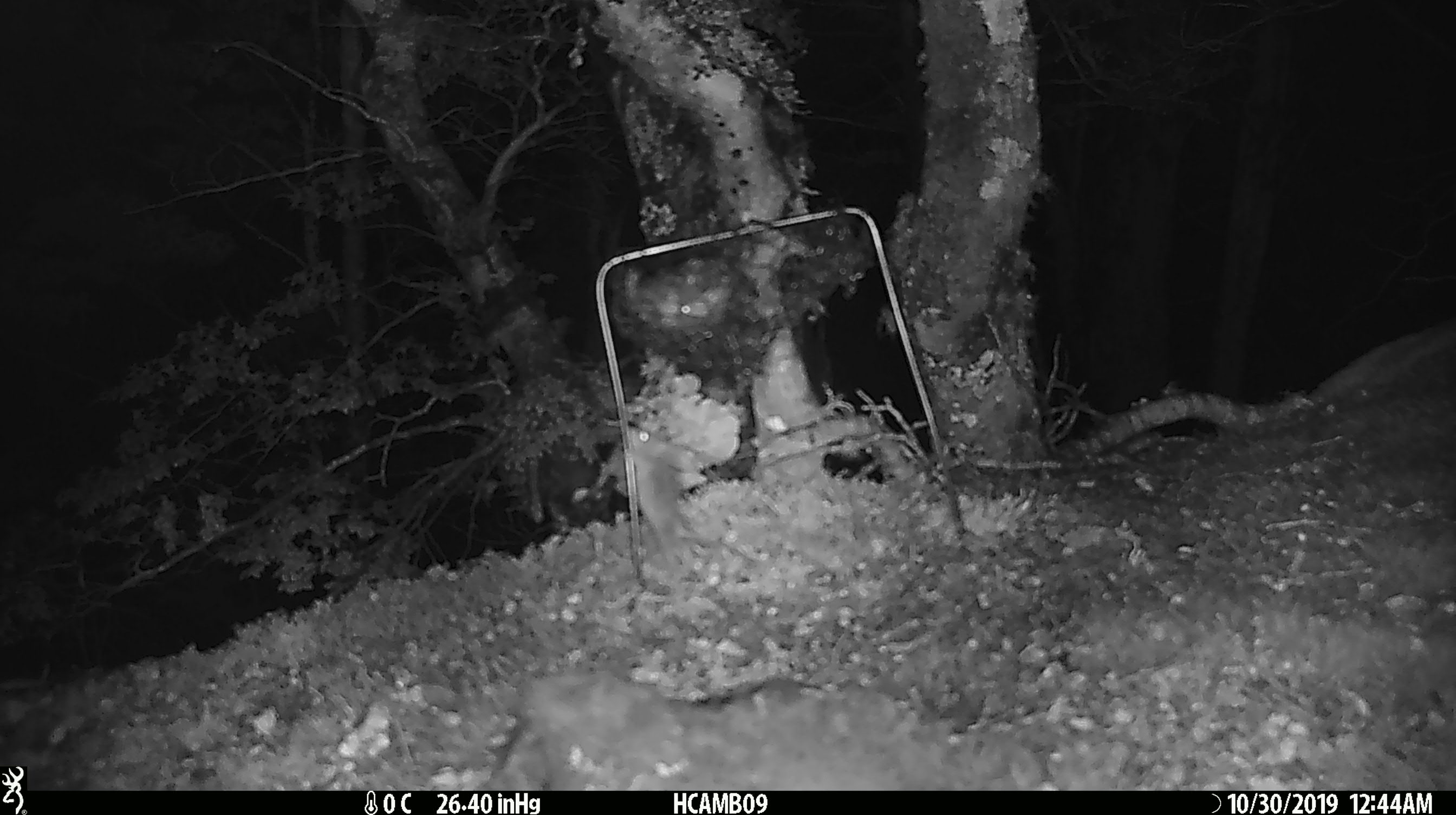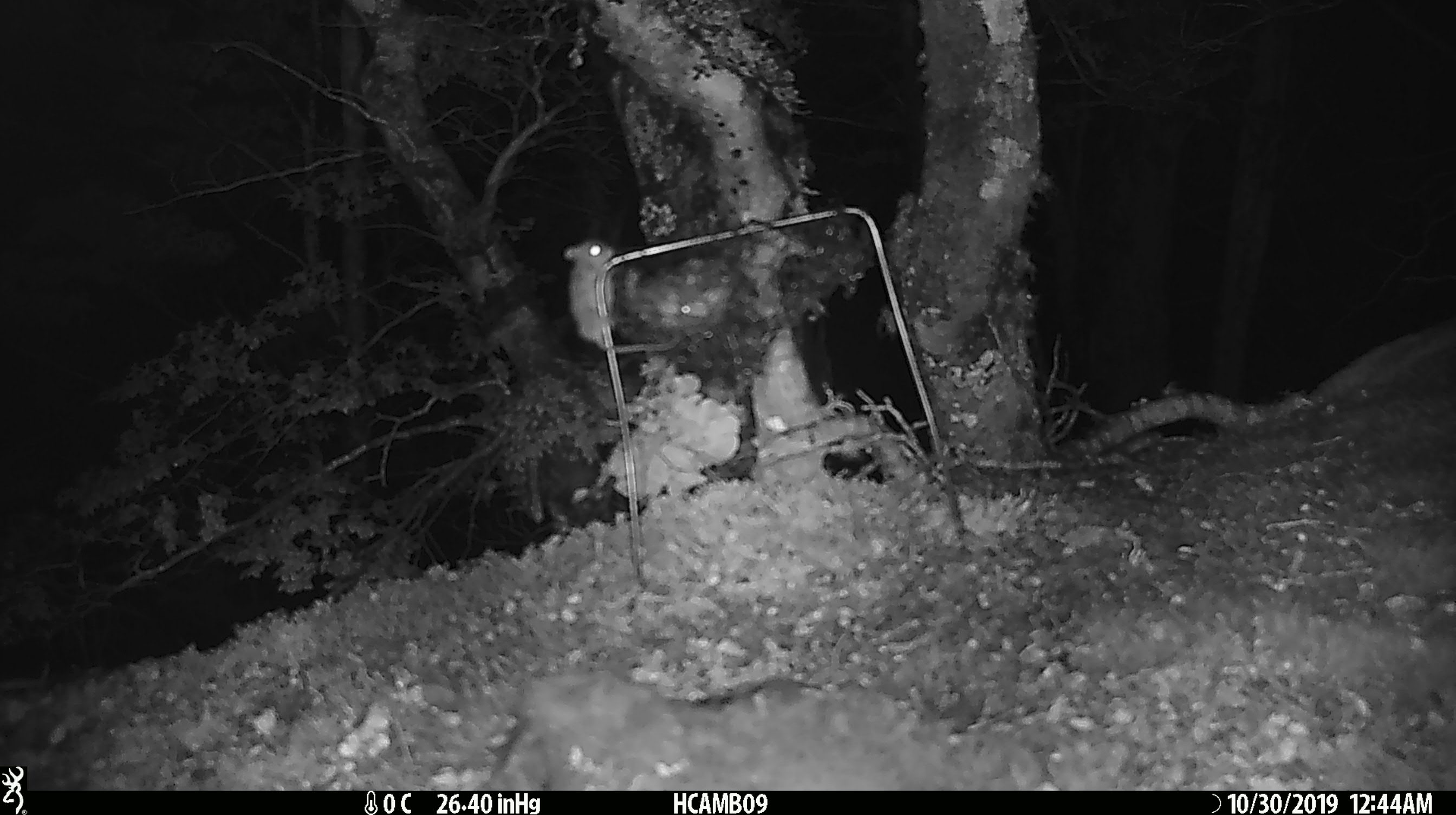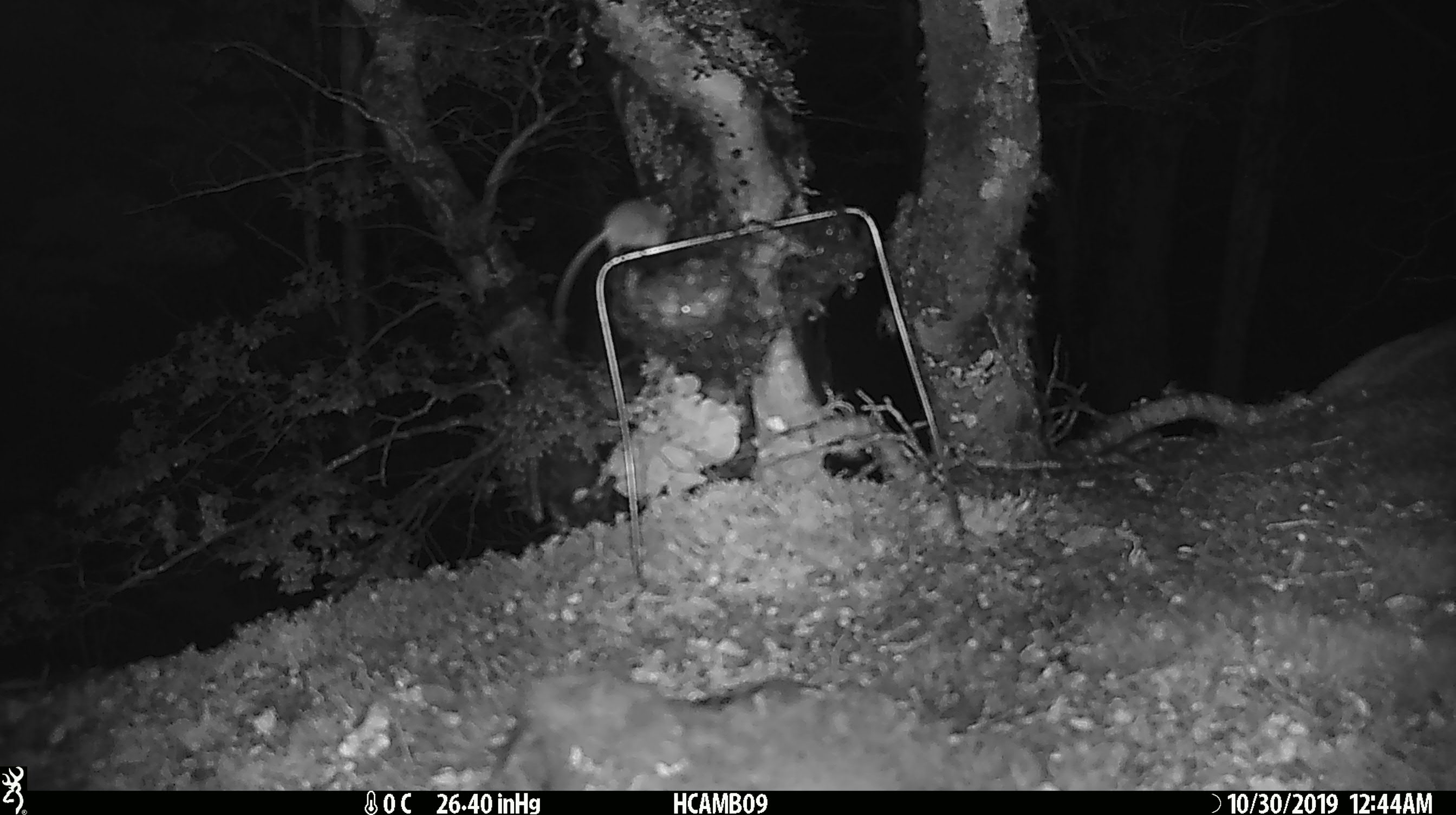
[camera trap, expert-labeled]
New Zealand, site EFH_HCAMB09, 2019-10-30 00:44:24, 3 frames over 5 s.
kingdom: Animalia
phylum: Chordata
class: Mammalia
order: Rodentia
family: Muridae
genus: Mus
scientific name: Mus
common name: mouse